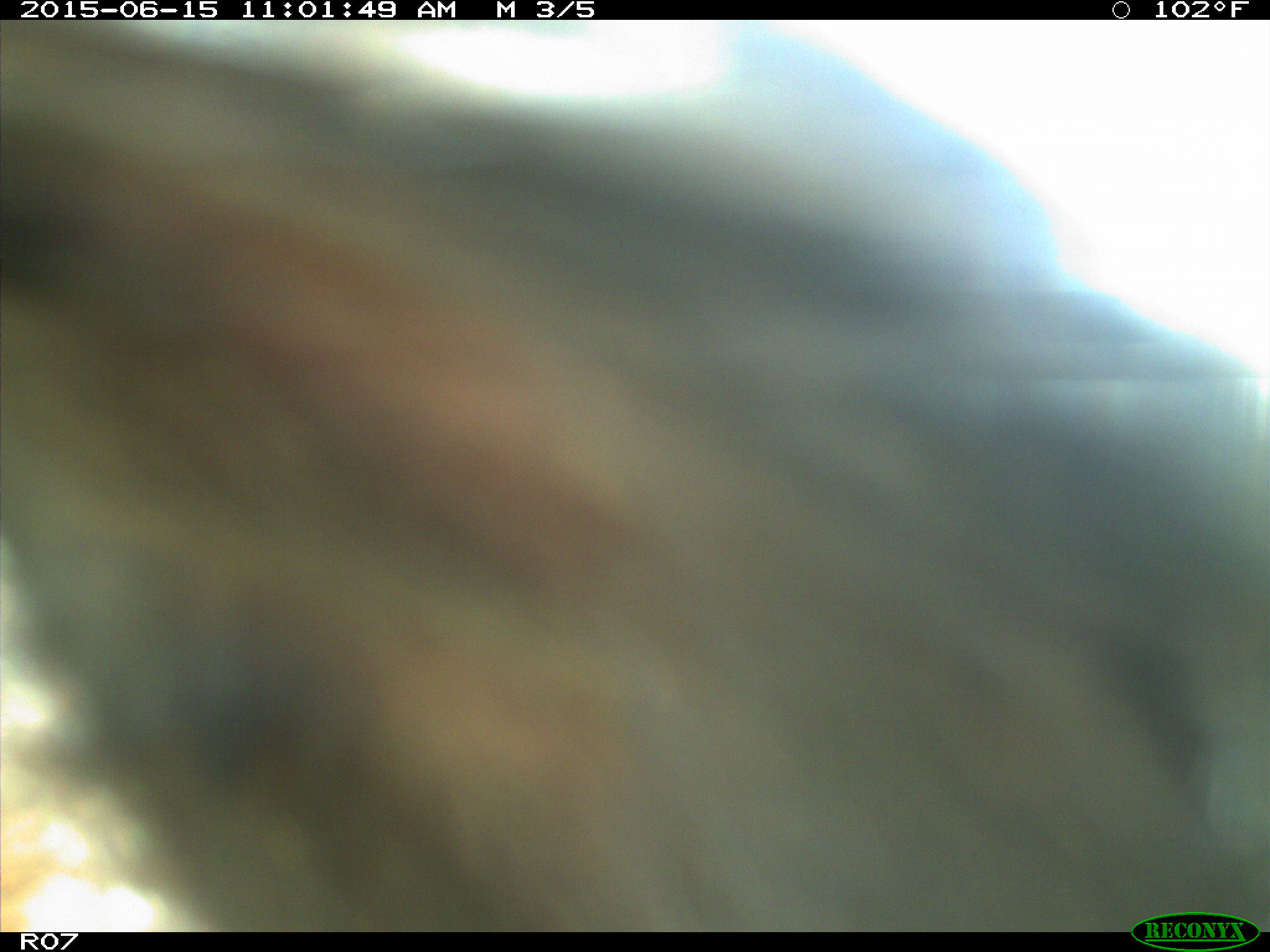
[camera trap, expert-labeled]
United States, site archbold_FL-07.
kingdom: Animalia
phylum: Chordata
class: Mammalia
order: Artiodactyla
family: Bovidae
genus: Bos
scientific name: Bos taurus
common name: domestic cow